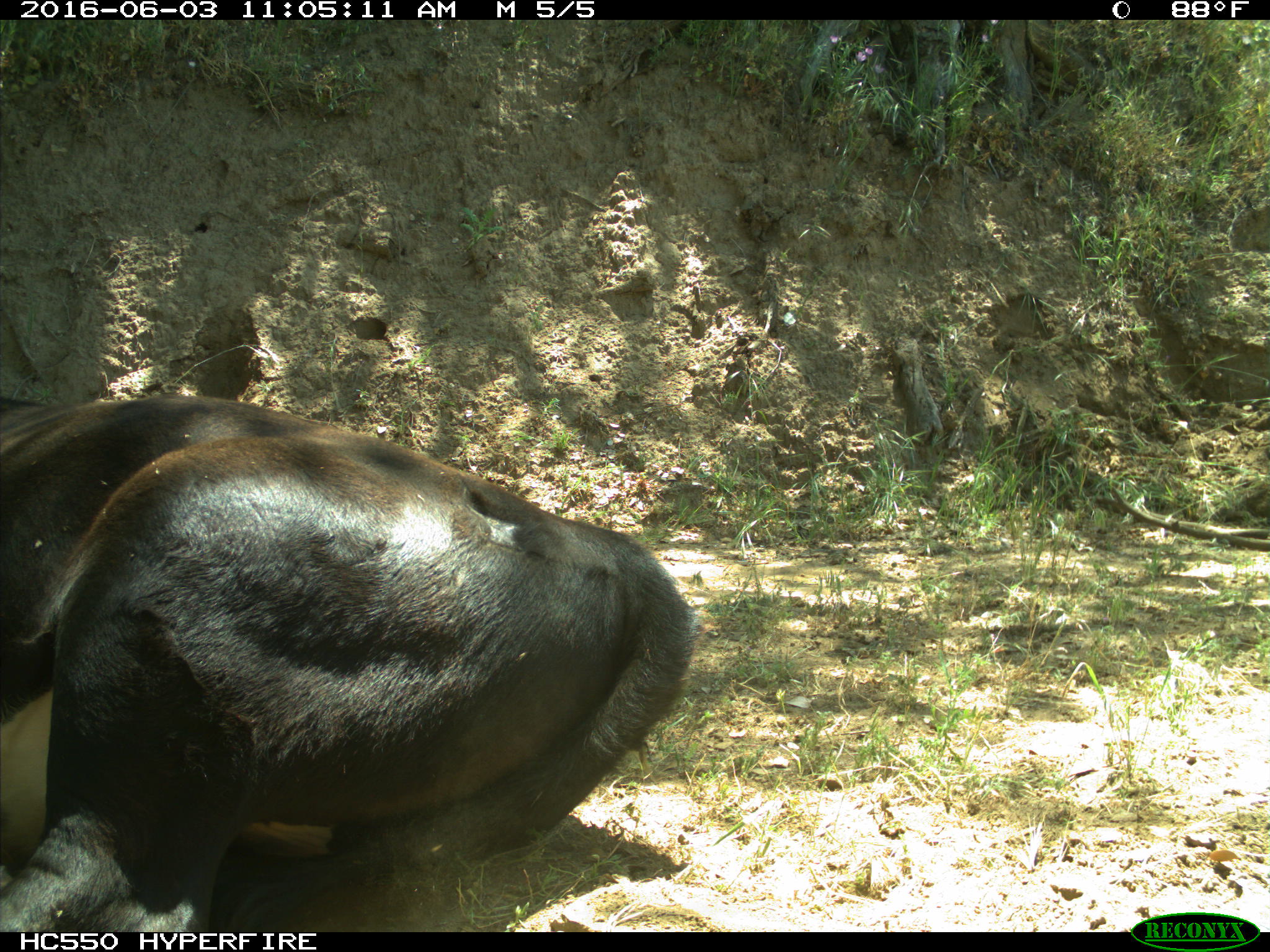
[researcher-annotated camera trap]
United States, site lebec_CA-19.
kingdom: Animalia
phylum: Chordata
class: Mammalia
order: Artiodactyla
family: Bovidae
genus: Bos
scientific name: Bos taurus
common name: domestic cow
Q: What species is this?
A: Bos taurus (domestic cow).